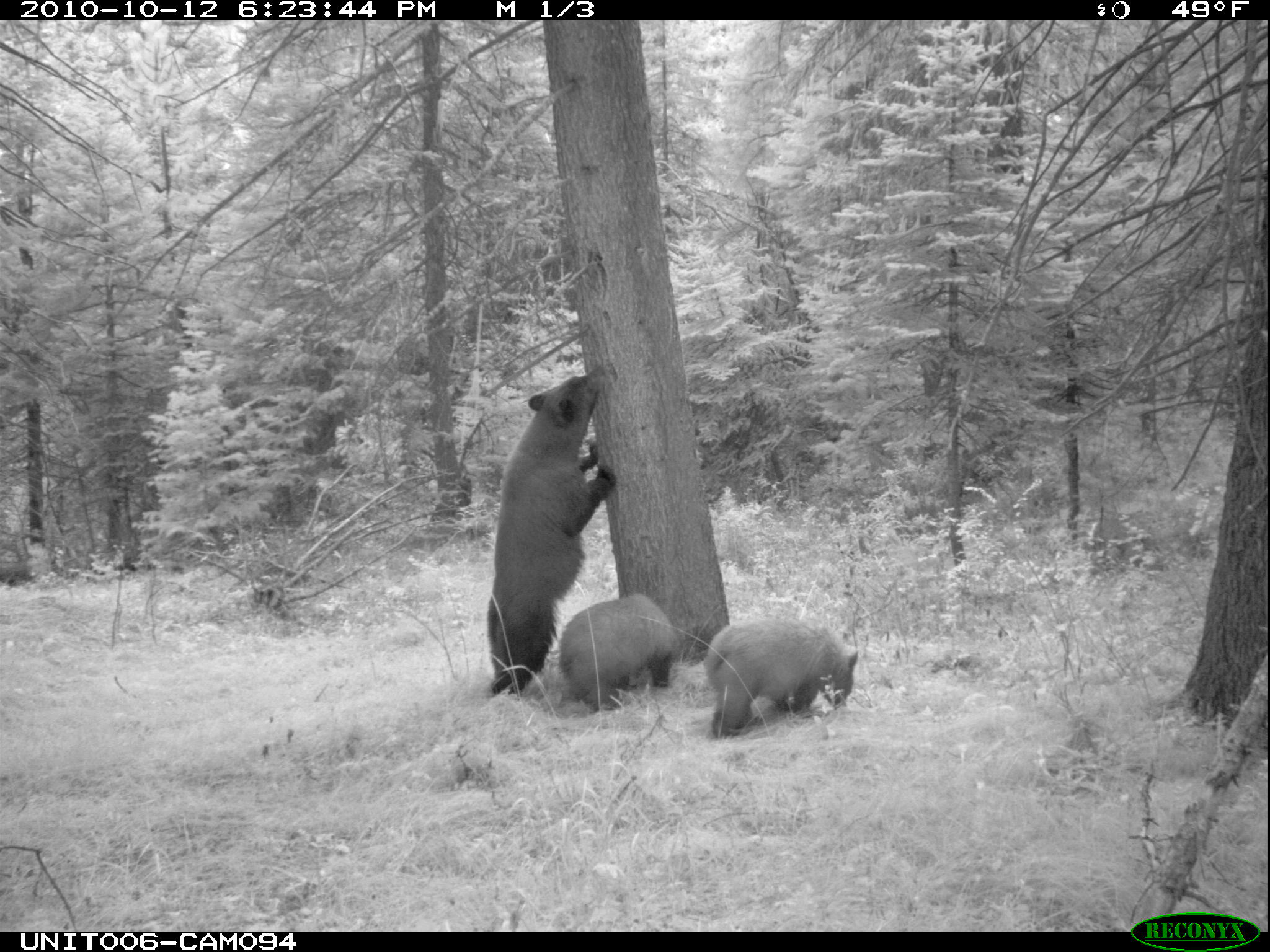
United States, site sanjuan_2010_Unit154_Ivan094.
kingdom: Animalia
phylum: Chordata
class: Mammalia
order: Carnivora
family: Ursidae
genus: Ursus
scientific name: Ursus americanus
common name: american black bear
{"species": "Ursus americanus (american black bear)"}